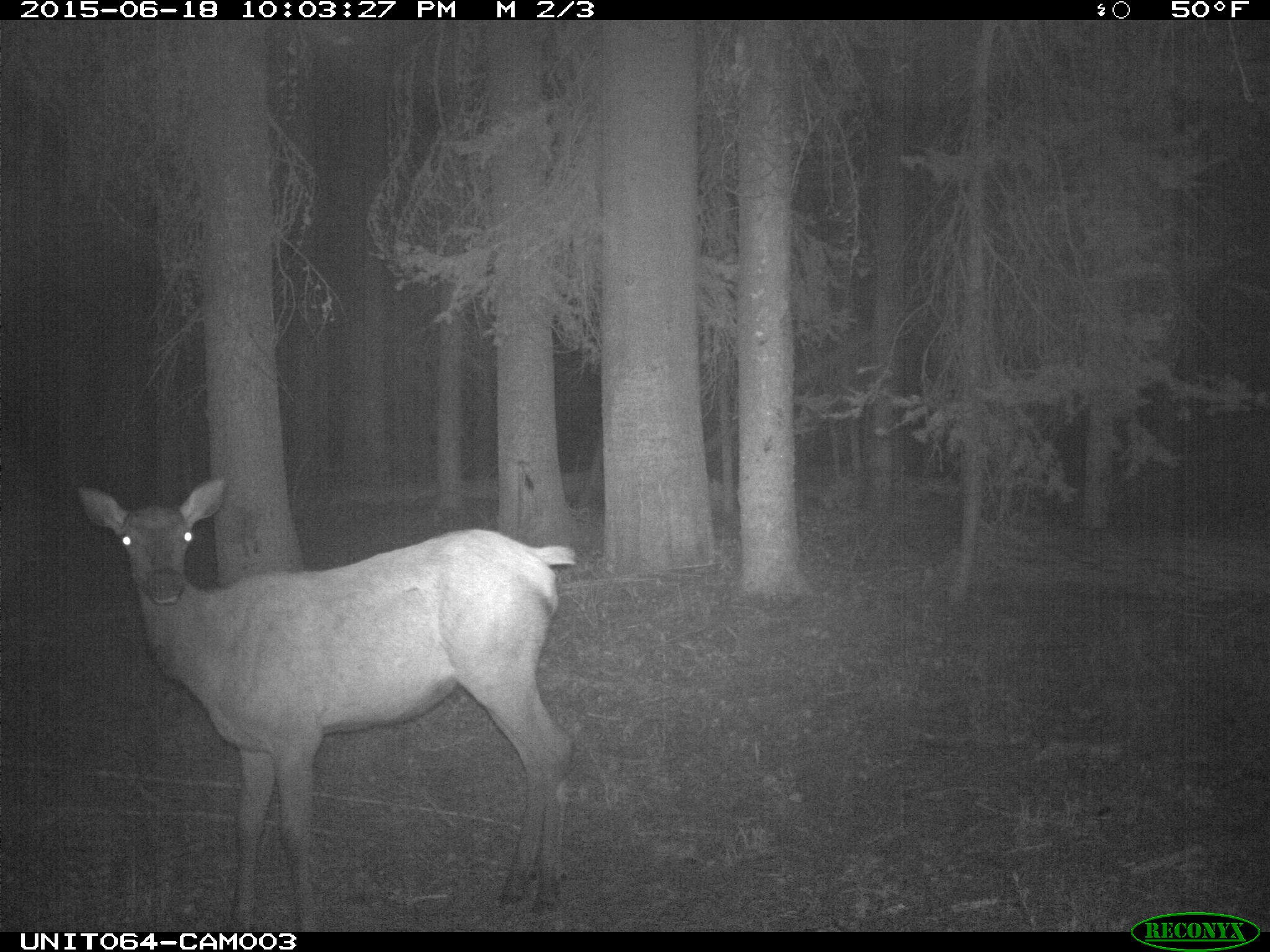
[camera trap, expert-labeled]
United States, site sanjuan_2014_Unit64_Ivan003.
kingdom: Animalia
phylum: Chordata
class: Mammalia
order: Artiodactyla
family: Cervidae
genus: Cervus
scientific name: Cervus elaphus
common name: red deer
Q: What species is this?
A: Cervus elaphus (red deer).